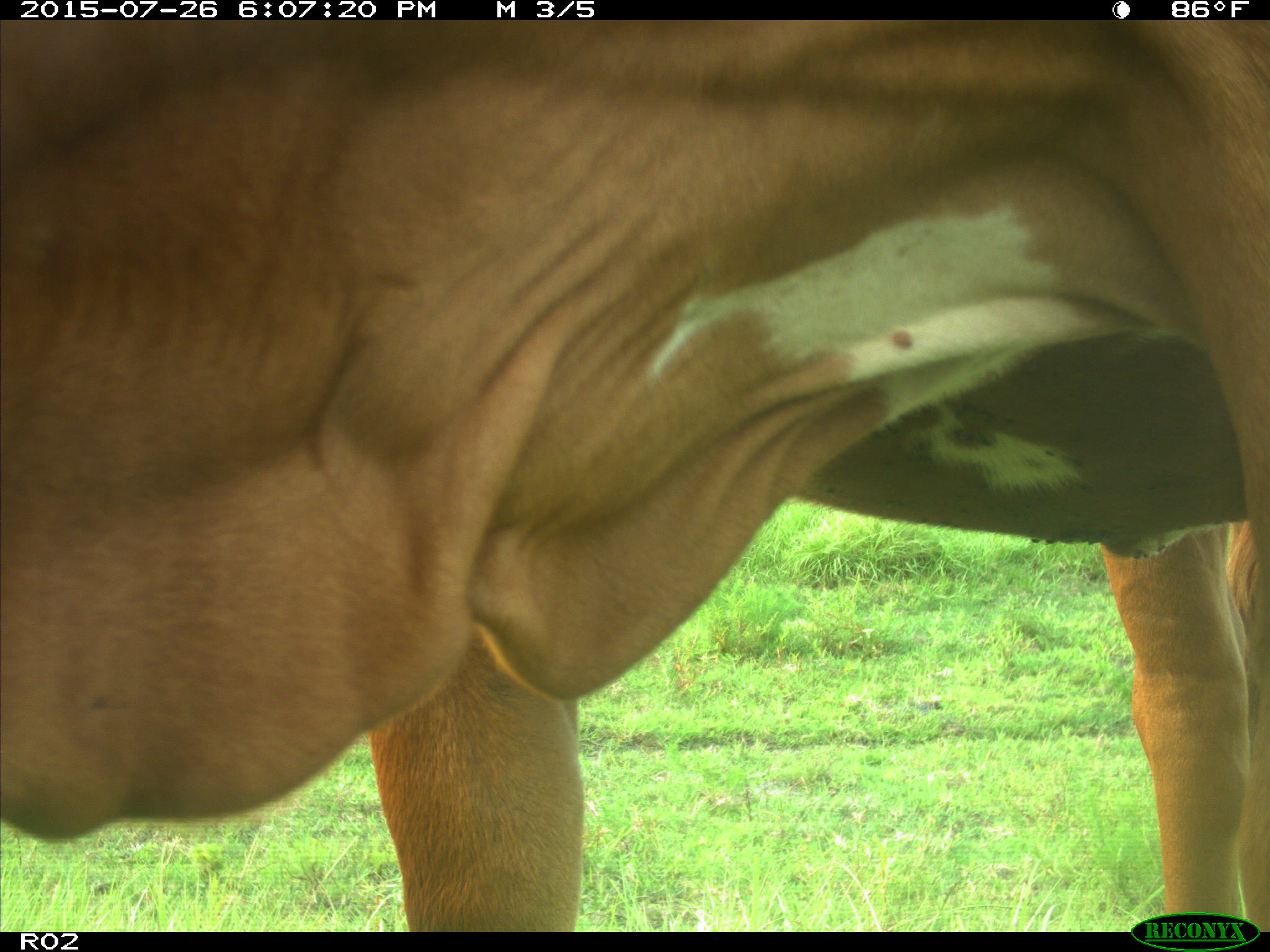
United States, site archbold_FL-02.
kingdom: Animalia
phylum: Chordata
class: Mammalia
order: Artiodactyla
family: Bovidae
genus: Bos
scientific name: Bos taurus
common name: domestic cow